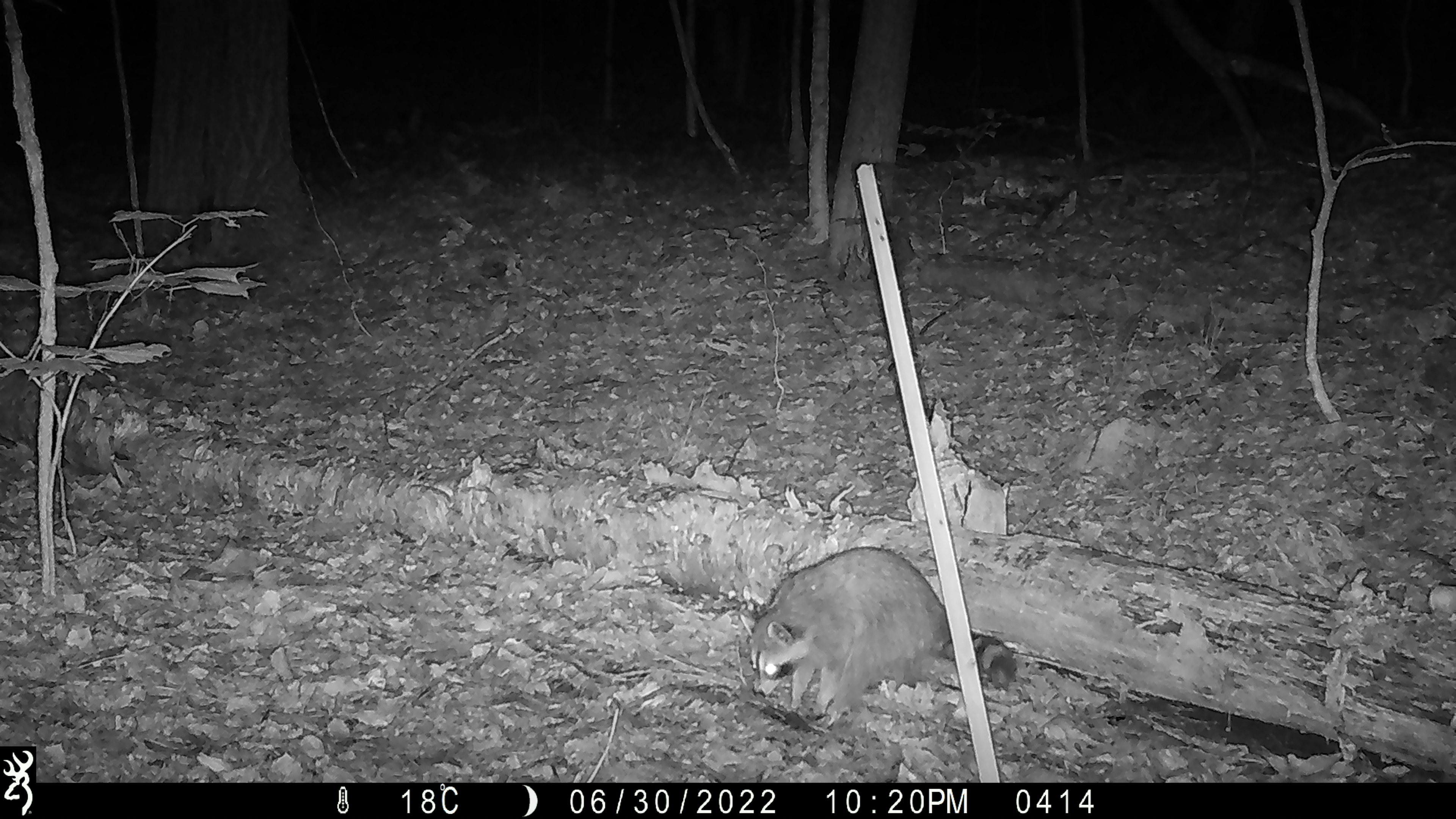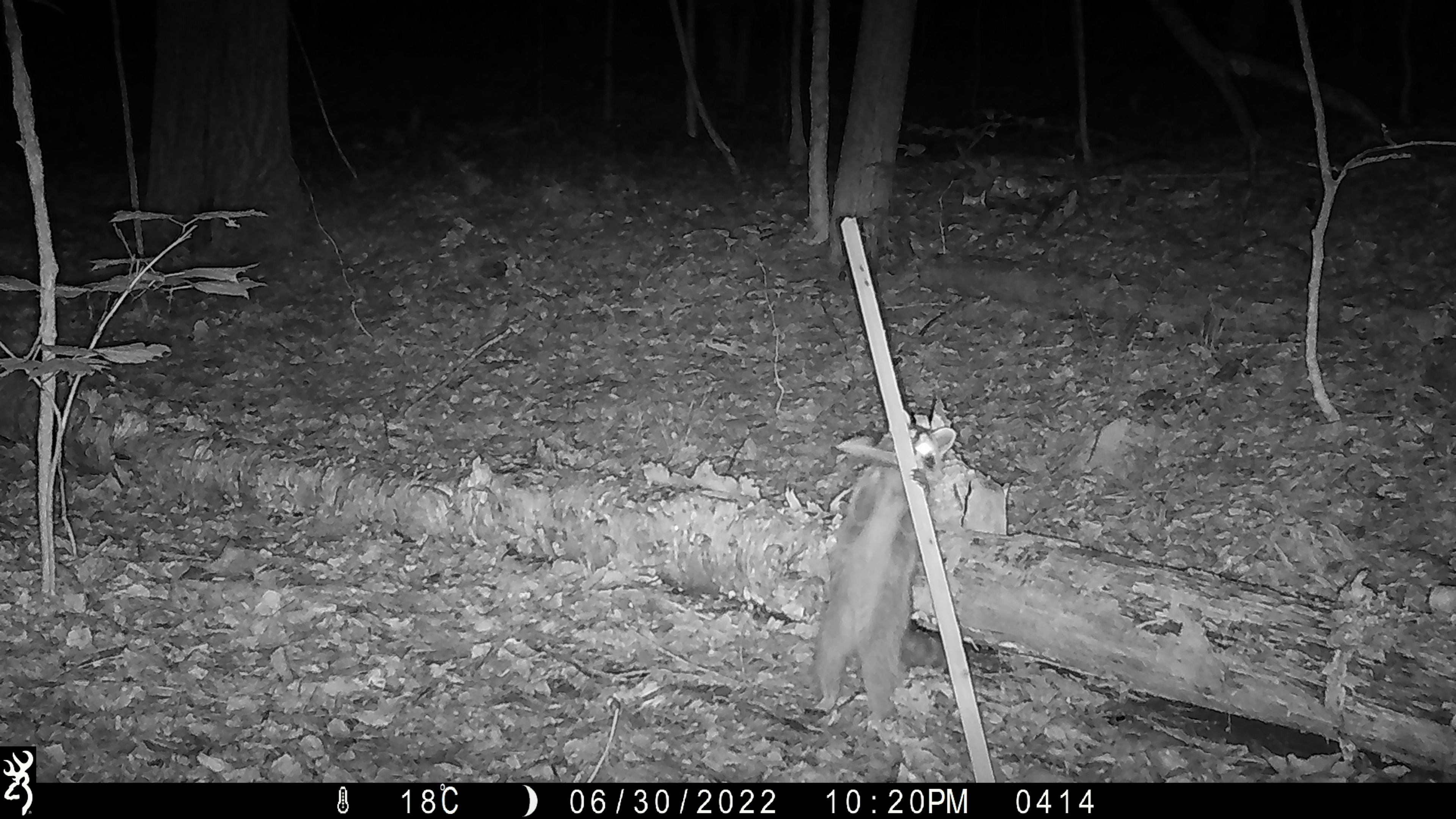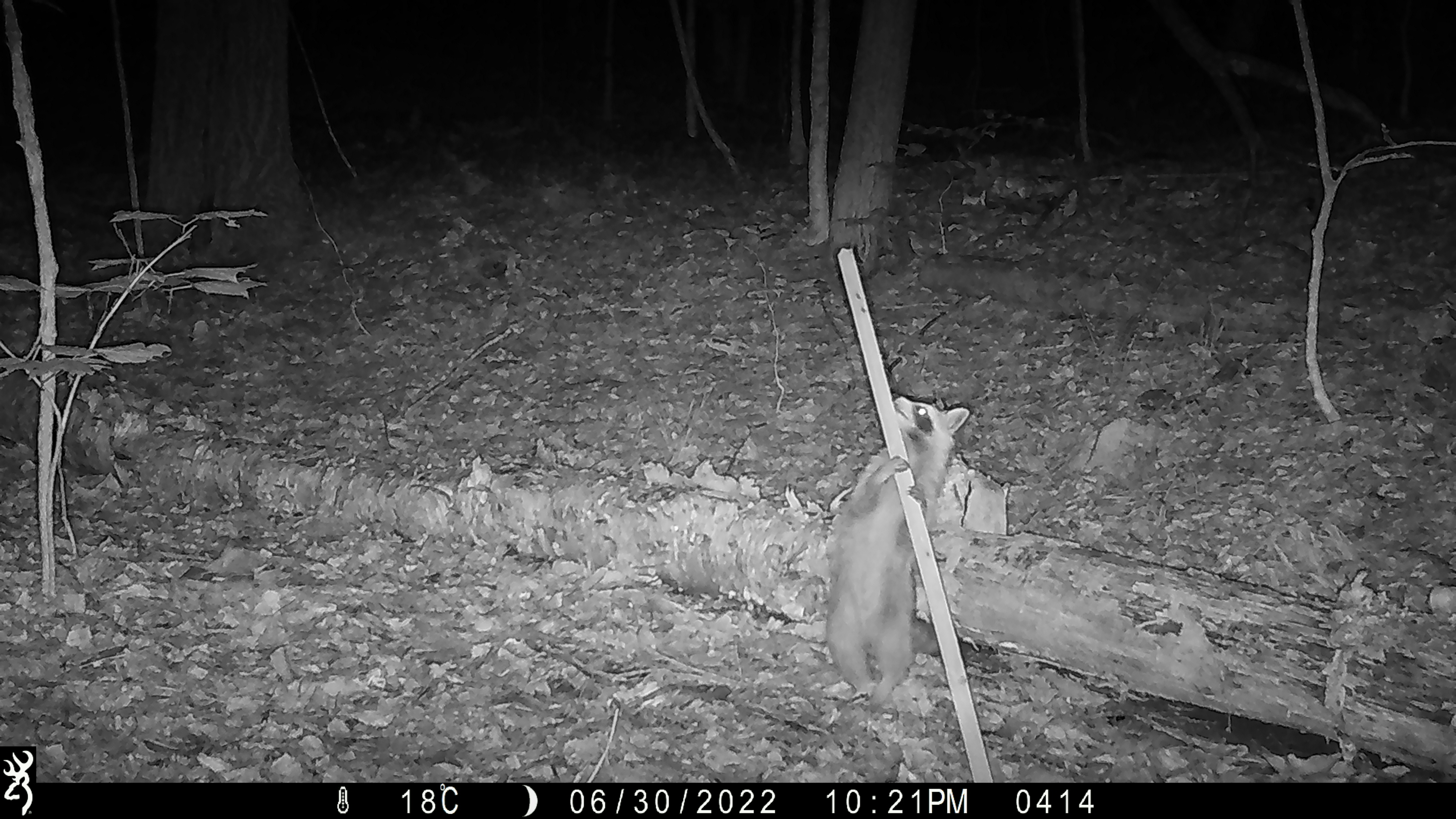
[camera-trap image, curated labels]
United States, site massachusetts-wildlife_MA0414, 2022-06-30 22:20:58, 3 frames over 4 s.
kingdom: Animalia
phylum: Chordata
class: Mammalia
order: Carnivora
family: Procyonidae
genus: Procyon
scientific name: Procyon lotor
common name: raccoon